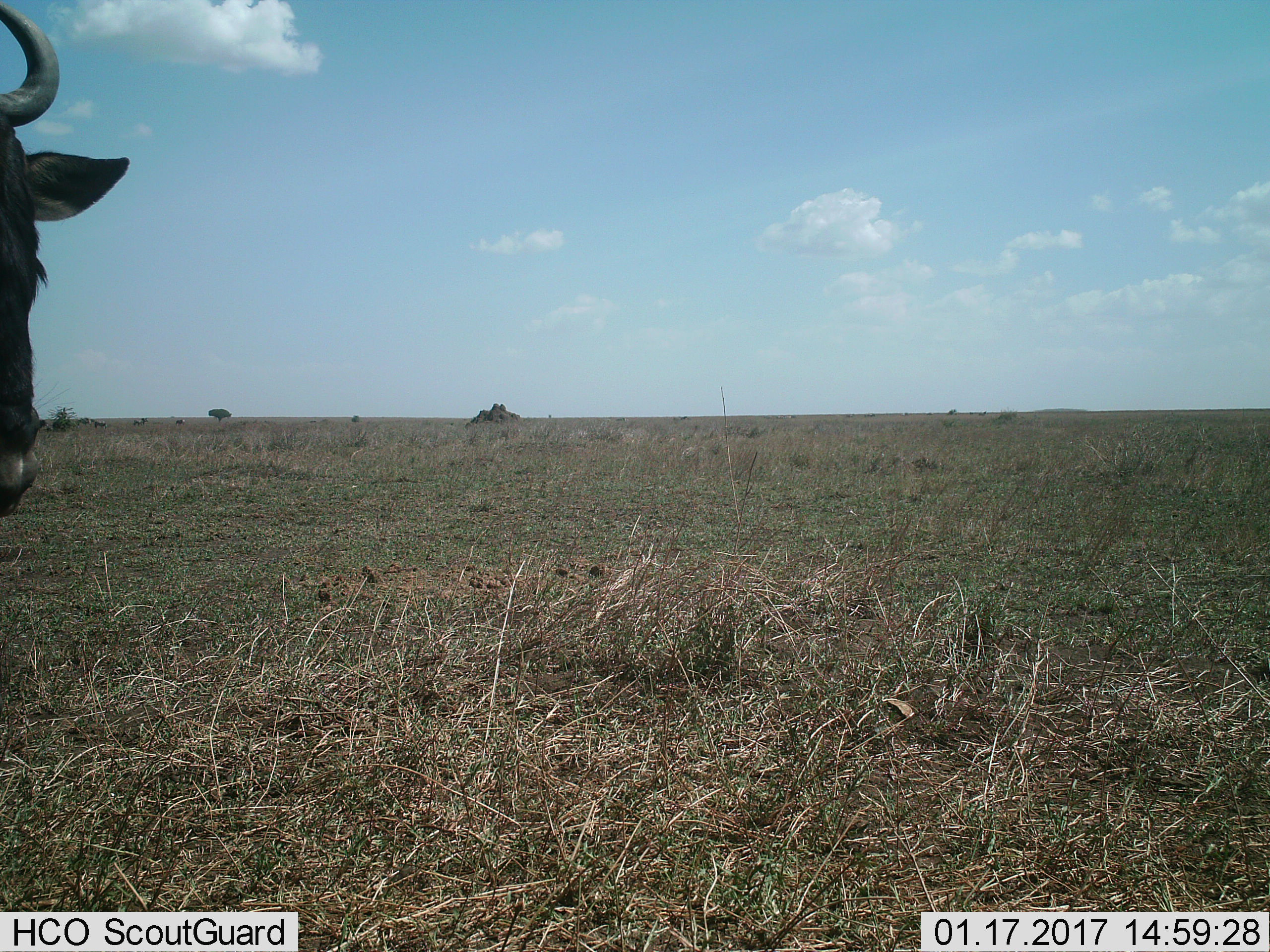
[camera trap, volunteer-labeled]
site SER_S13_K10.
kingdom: Animalia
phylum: Chordata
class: Mammalia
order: Artiodactyla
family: Bovidae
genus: Connochaetes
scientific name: Connochaetes taurinus taurinus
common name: blue wildebeest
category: wildebeestblue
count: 1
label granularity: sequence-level